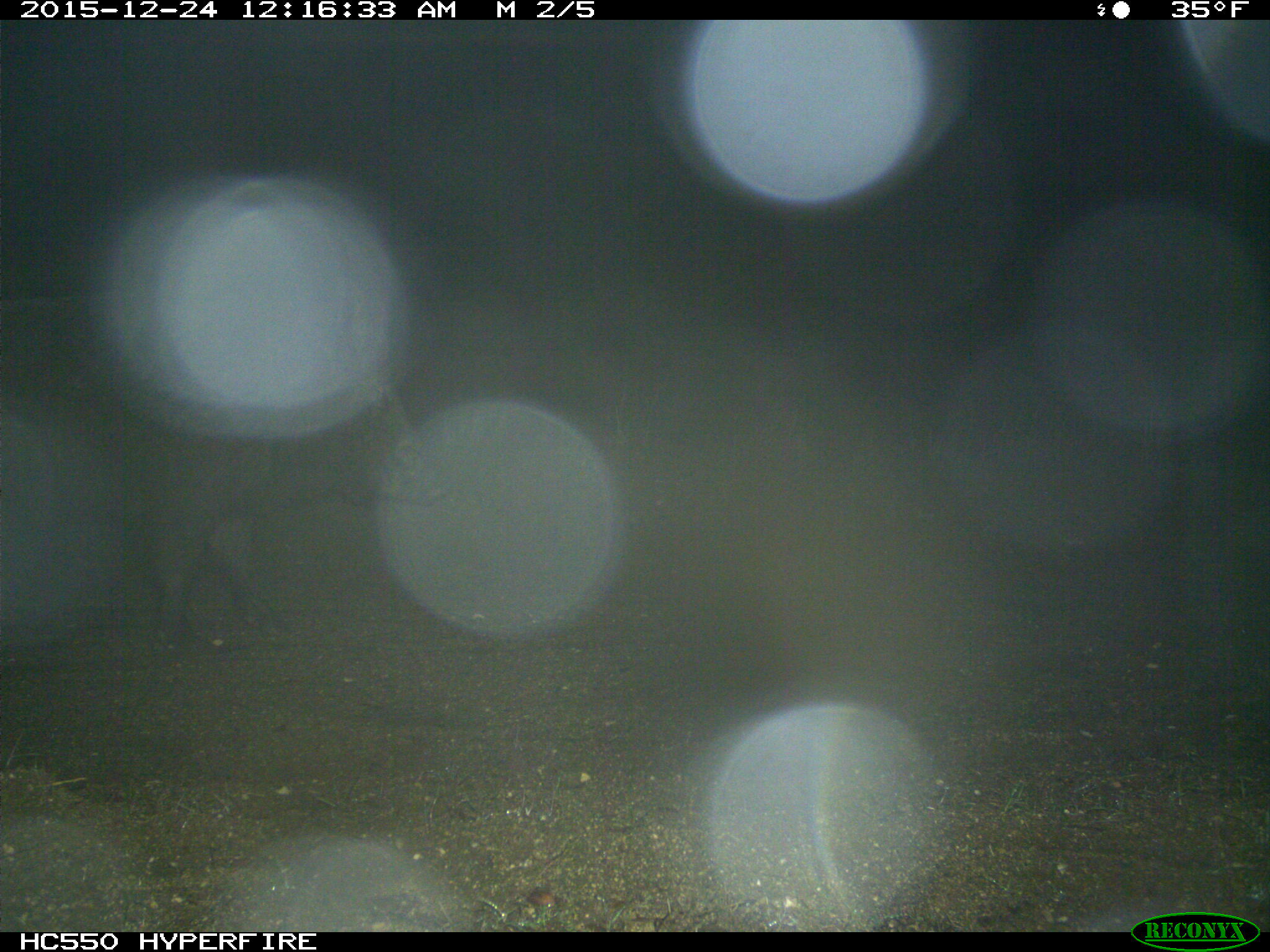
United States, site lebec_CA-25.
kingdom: Animalia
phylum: Chordata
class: Mammalia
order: Artiodactyla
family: Suidae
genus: Sus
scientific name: Sus scrofa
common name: wild boar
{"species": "Sus scrofa (wild boar)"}